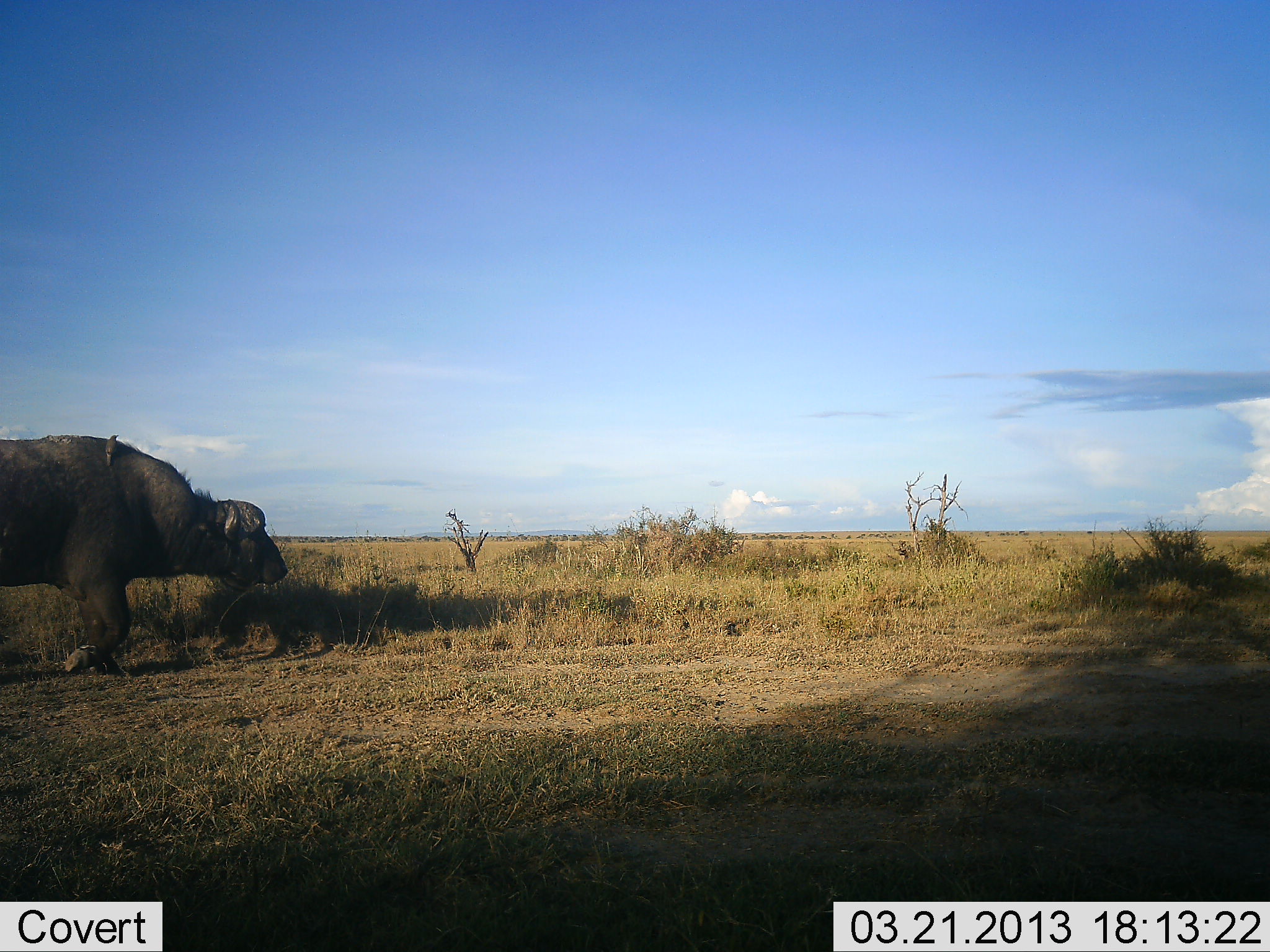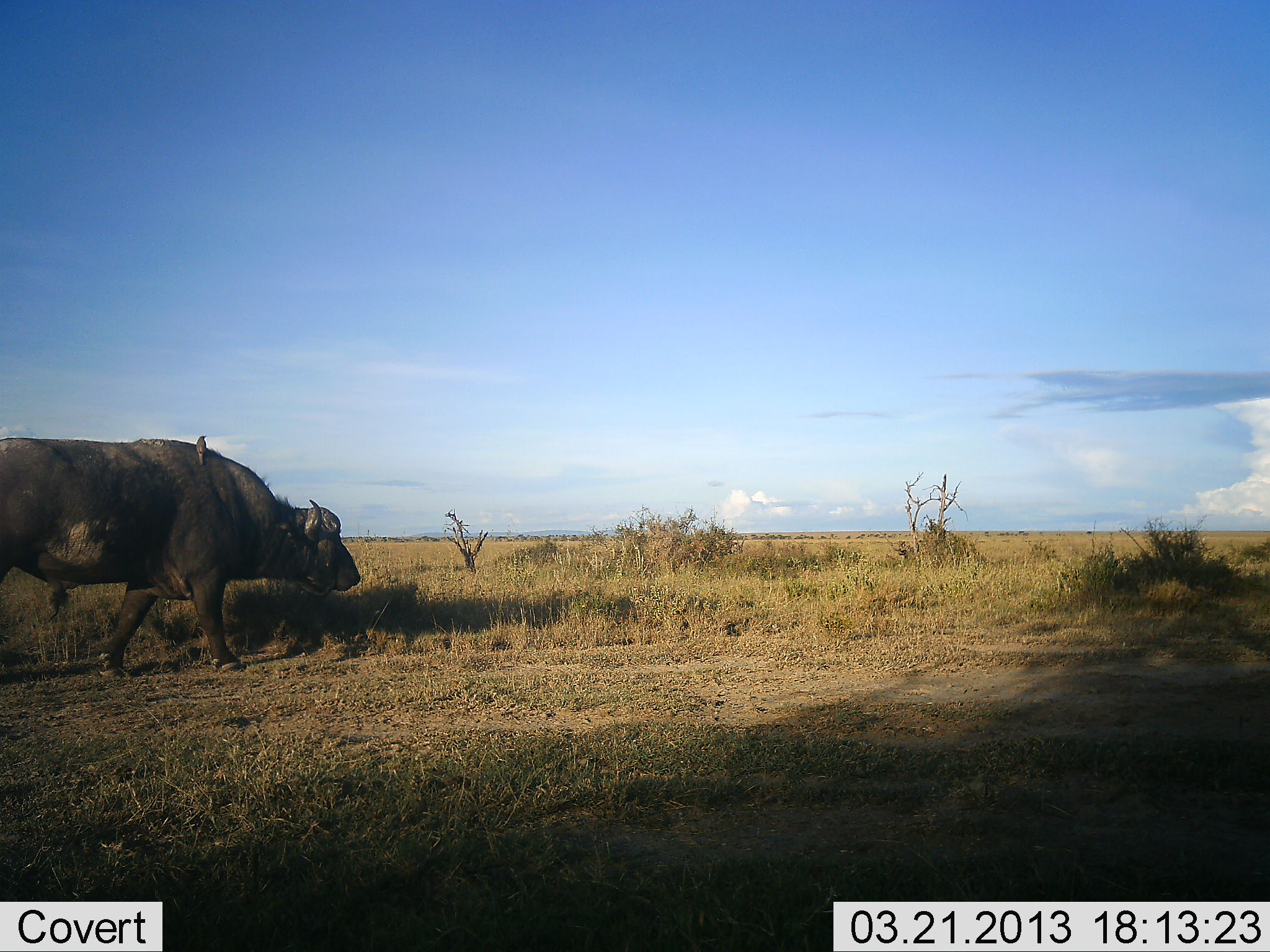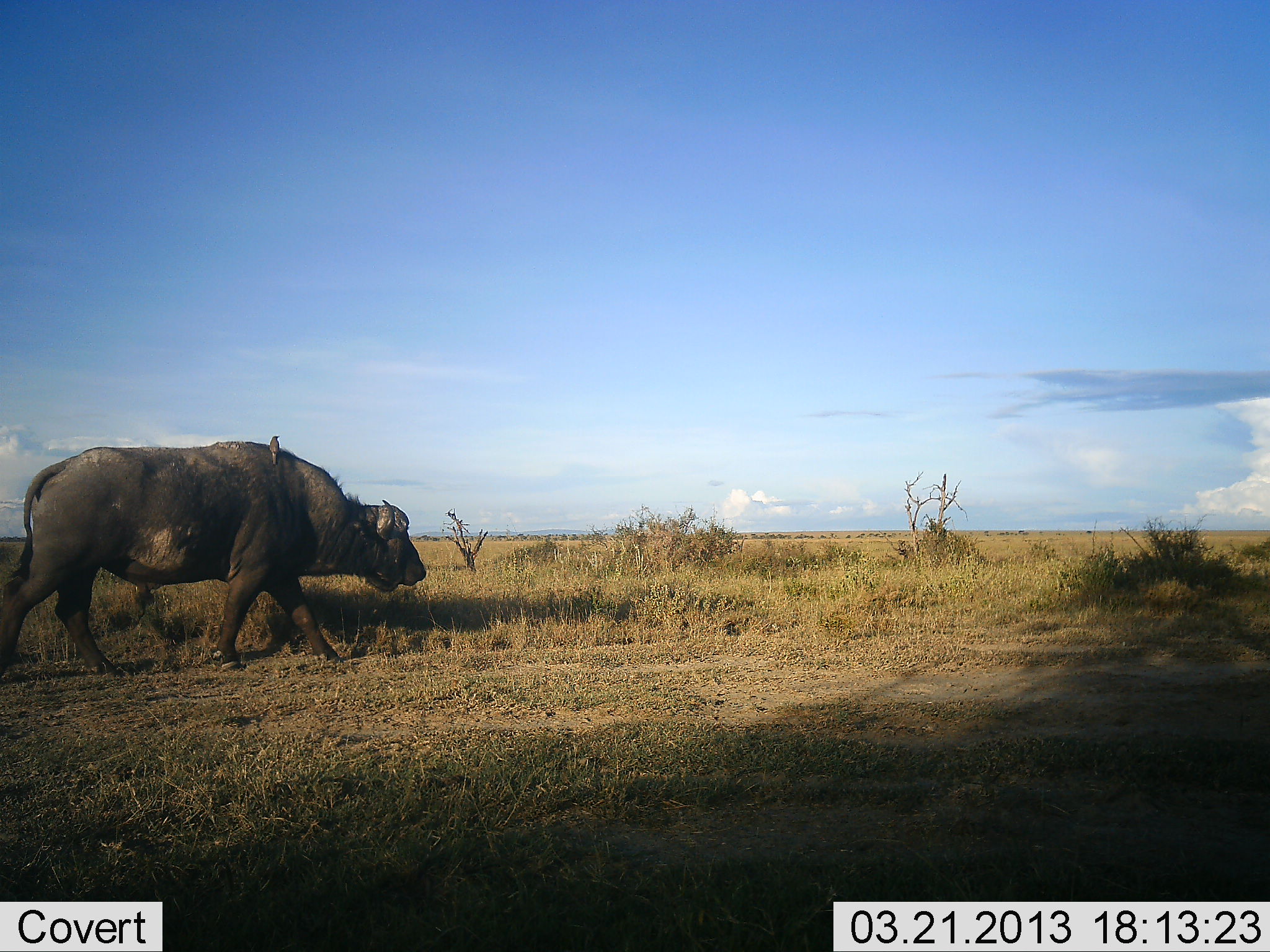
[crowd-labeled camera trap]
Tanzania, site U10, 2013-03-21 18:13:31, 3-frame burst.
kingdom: Animalia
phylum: Chordata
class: Mammalia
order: Artiodactyla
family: Bovidae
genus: Syncerus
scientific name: Syncerus caffer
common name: cape buffalo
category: buffalo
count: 1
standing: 9%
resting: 0%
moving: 94%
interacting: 0%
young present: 0%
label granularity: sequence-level